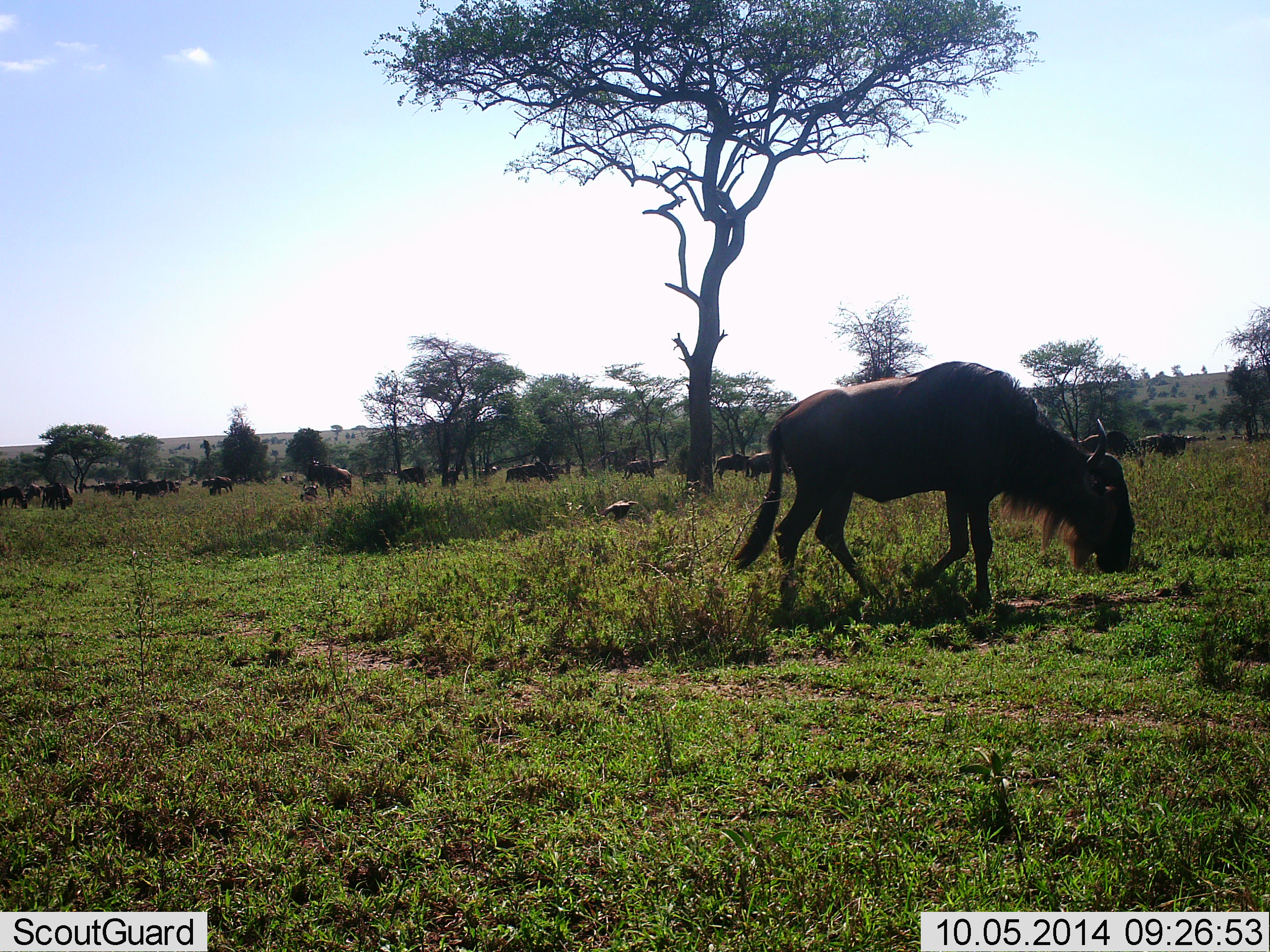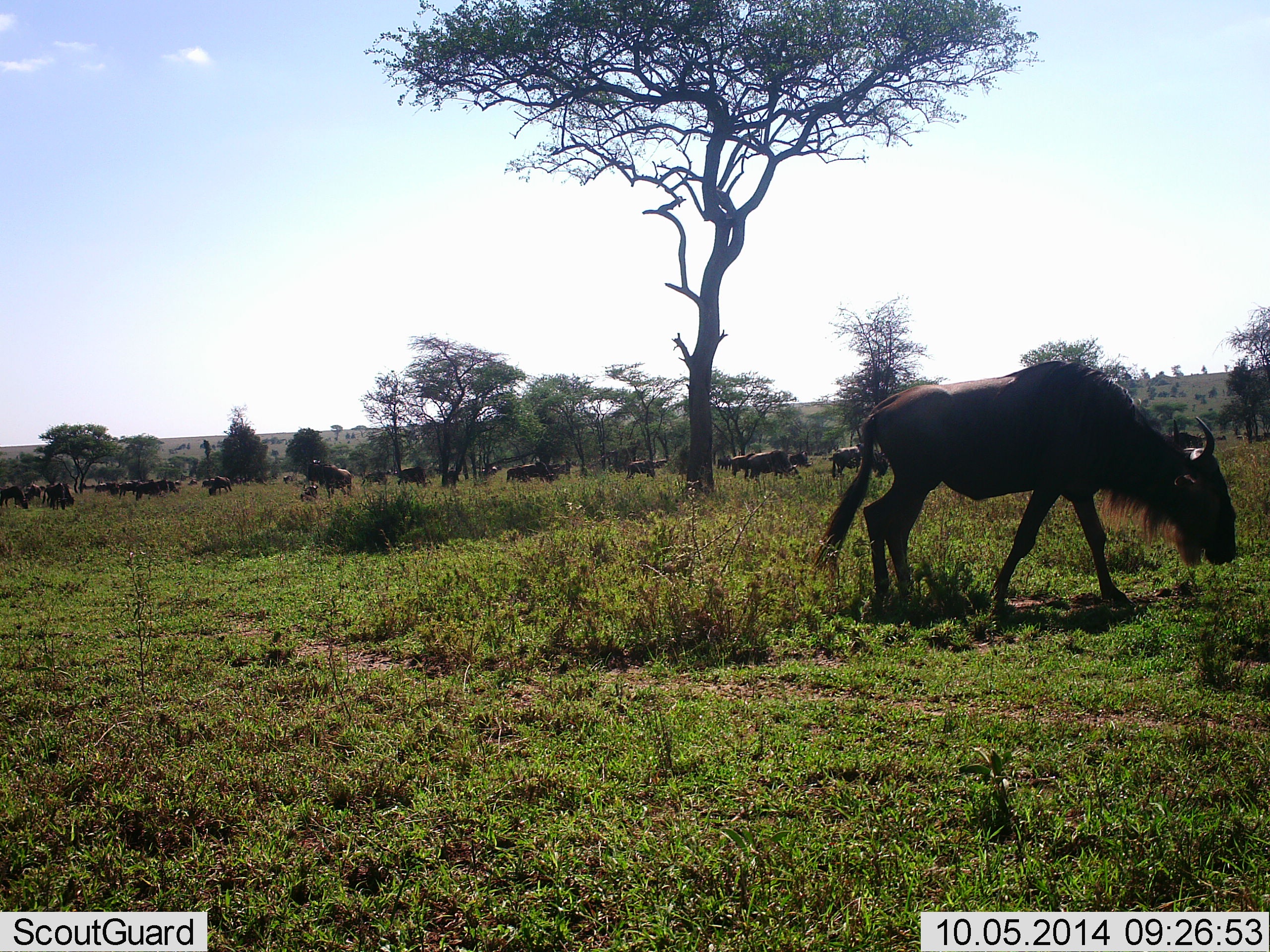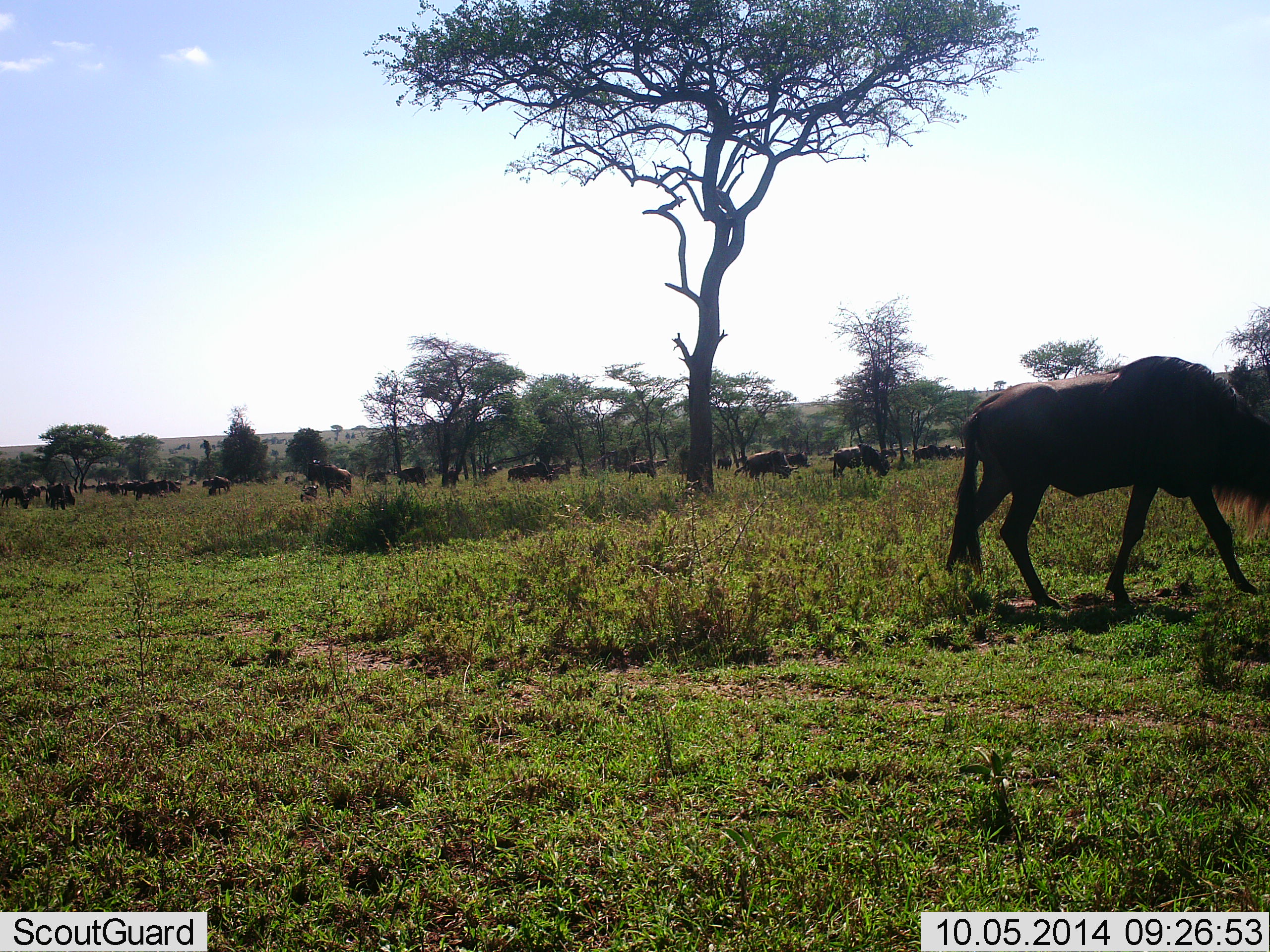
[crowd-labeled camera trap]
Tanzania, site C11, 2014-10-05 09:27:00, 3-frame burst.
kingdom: Animalia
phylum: Chordata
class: Mammalia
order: Artiodactyla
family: Bovidae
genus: Connochaetes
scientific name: Connochaetes taurinus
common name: blue wildebeest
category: wildebeest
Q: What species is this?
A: Wildebeest (blue wildebeest) (Connochaetes taurinus).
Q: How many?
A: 11-50.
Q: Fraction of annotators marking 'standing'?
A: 25%.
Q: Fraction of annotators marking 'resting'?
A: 8%.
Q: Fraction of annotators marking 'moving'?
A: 83%.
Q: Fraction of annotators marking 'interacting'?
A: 8%.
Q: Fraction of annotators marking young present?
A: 0%.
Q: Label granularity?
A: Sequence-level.